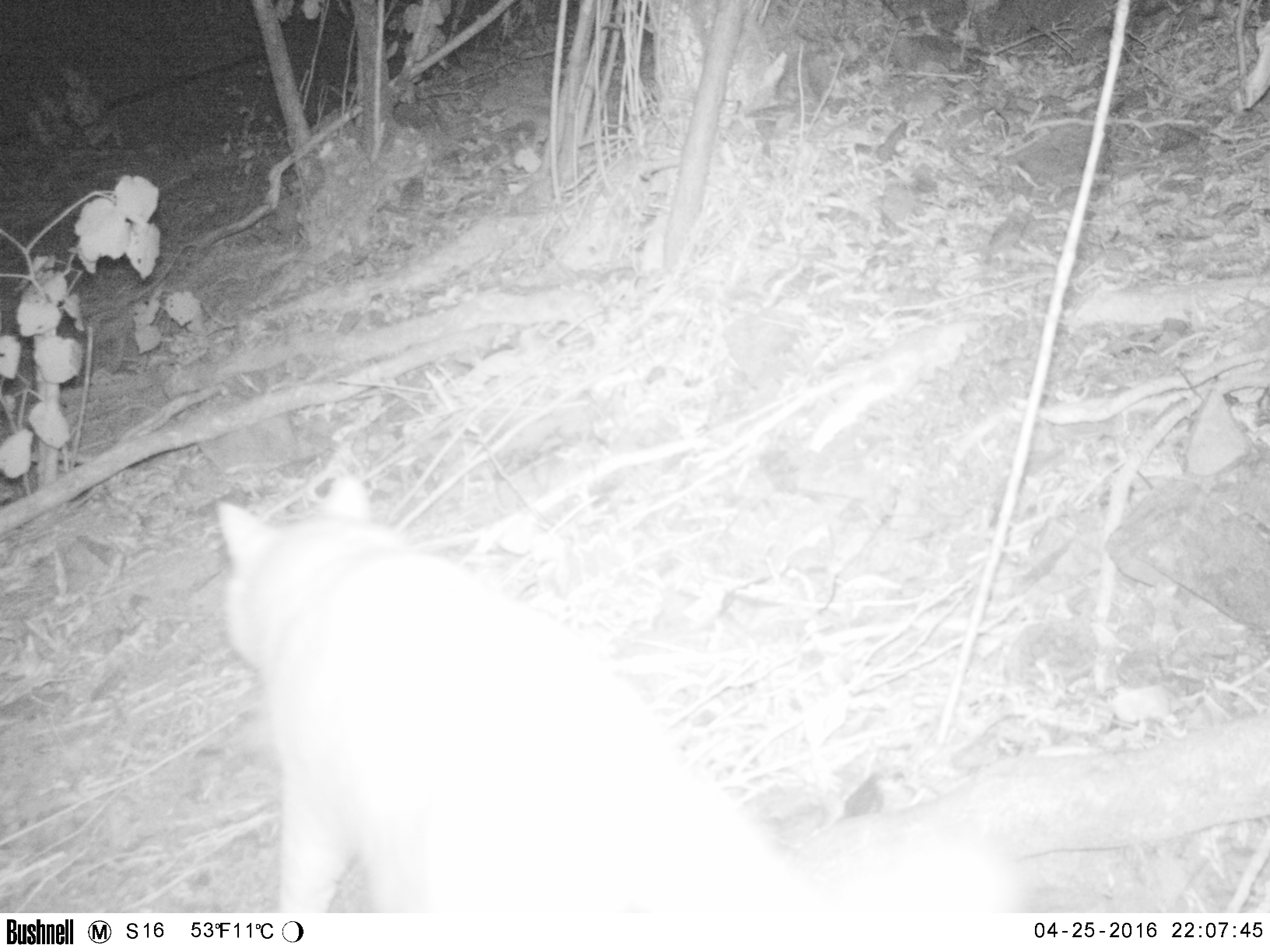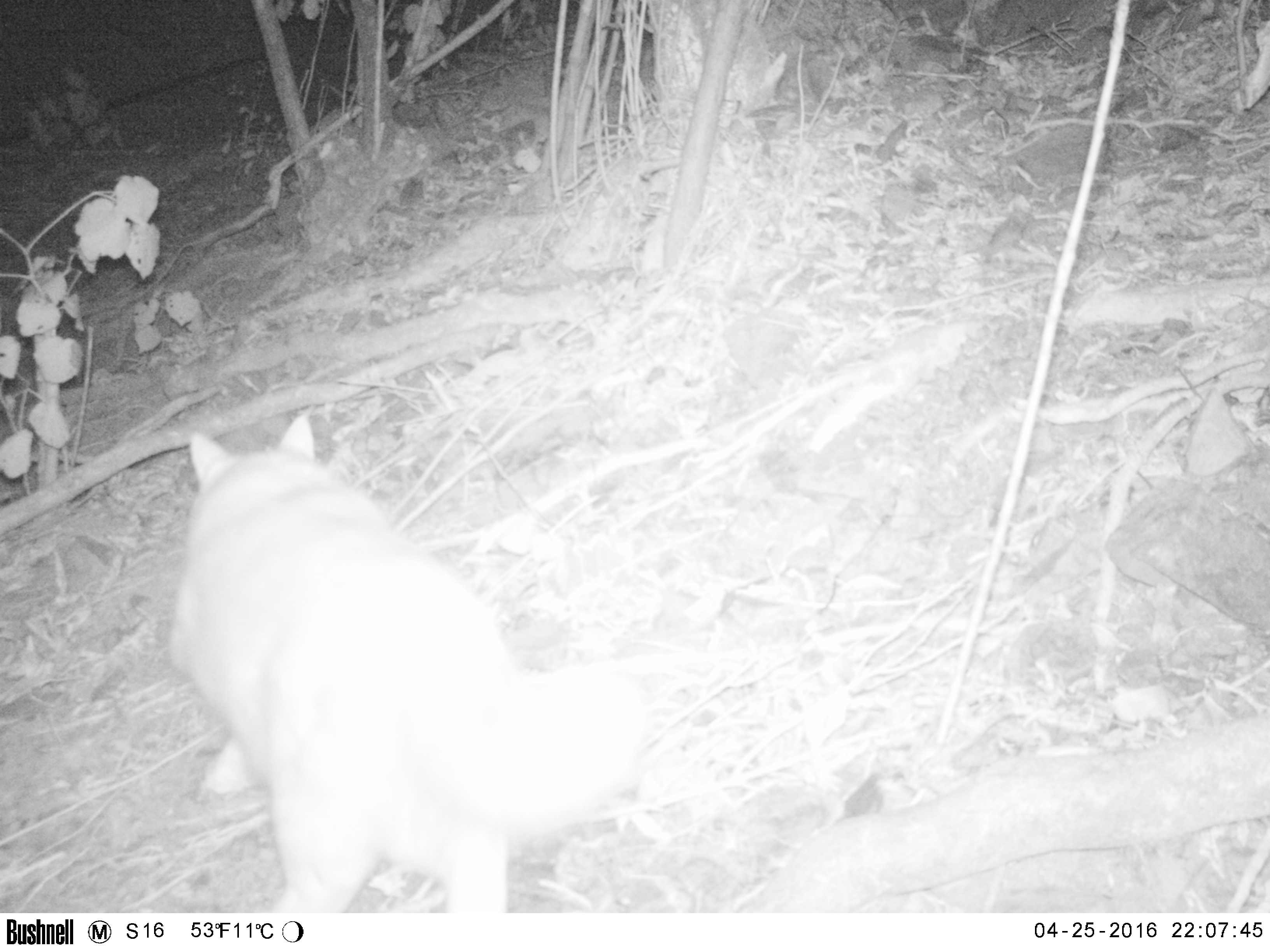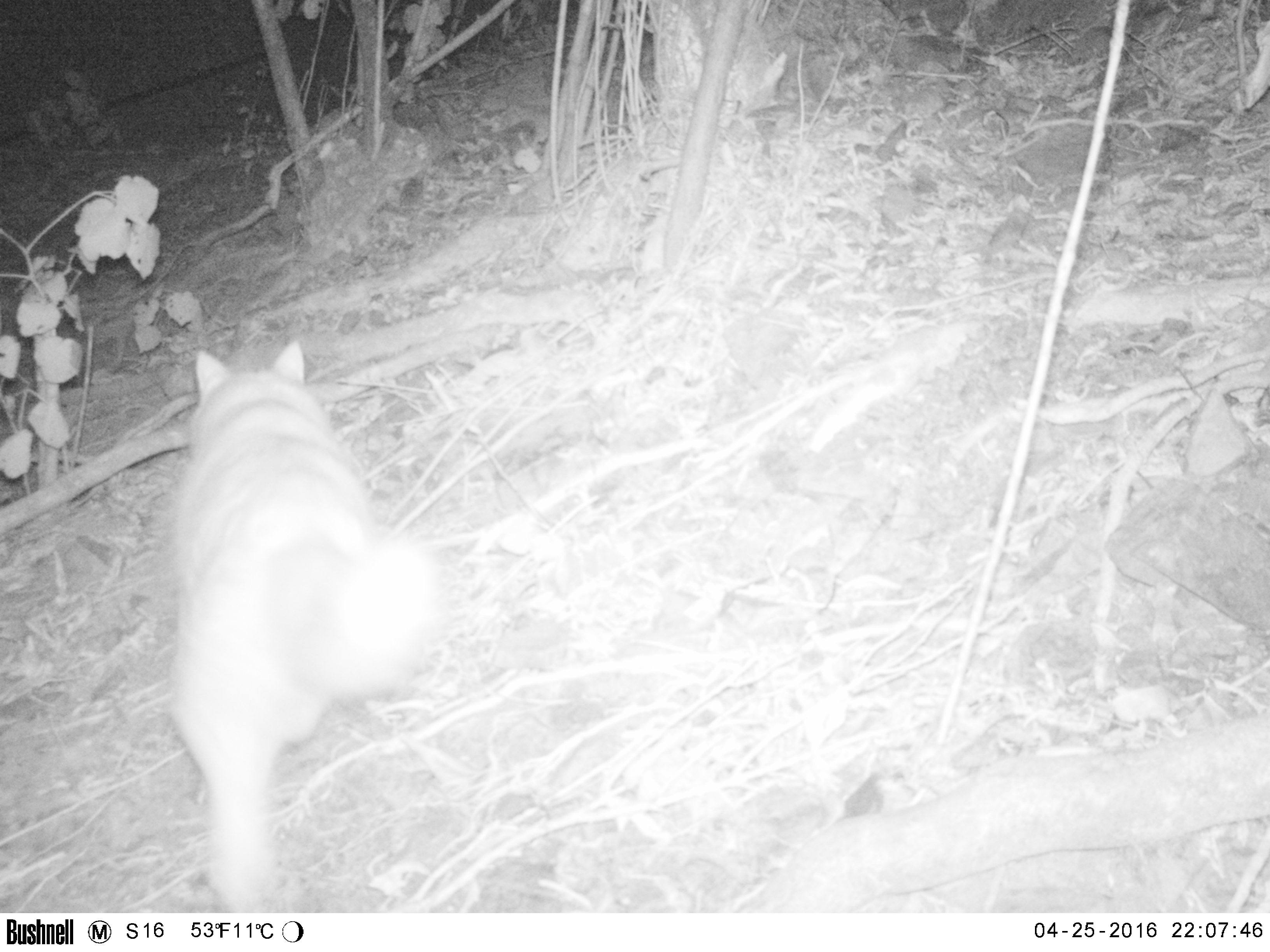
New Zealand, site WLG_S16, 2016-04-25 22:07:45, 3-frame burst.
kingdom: Animalia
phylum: Chordata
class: Mammalia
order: Carnivora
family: Felidae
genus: Felis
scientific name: Felis catus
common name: domestic cat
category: cat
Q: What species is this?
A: Cat (domestic cat) (Felis catus).